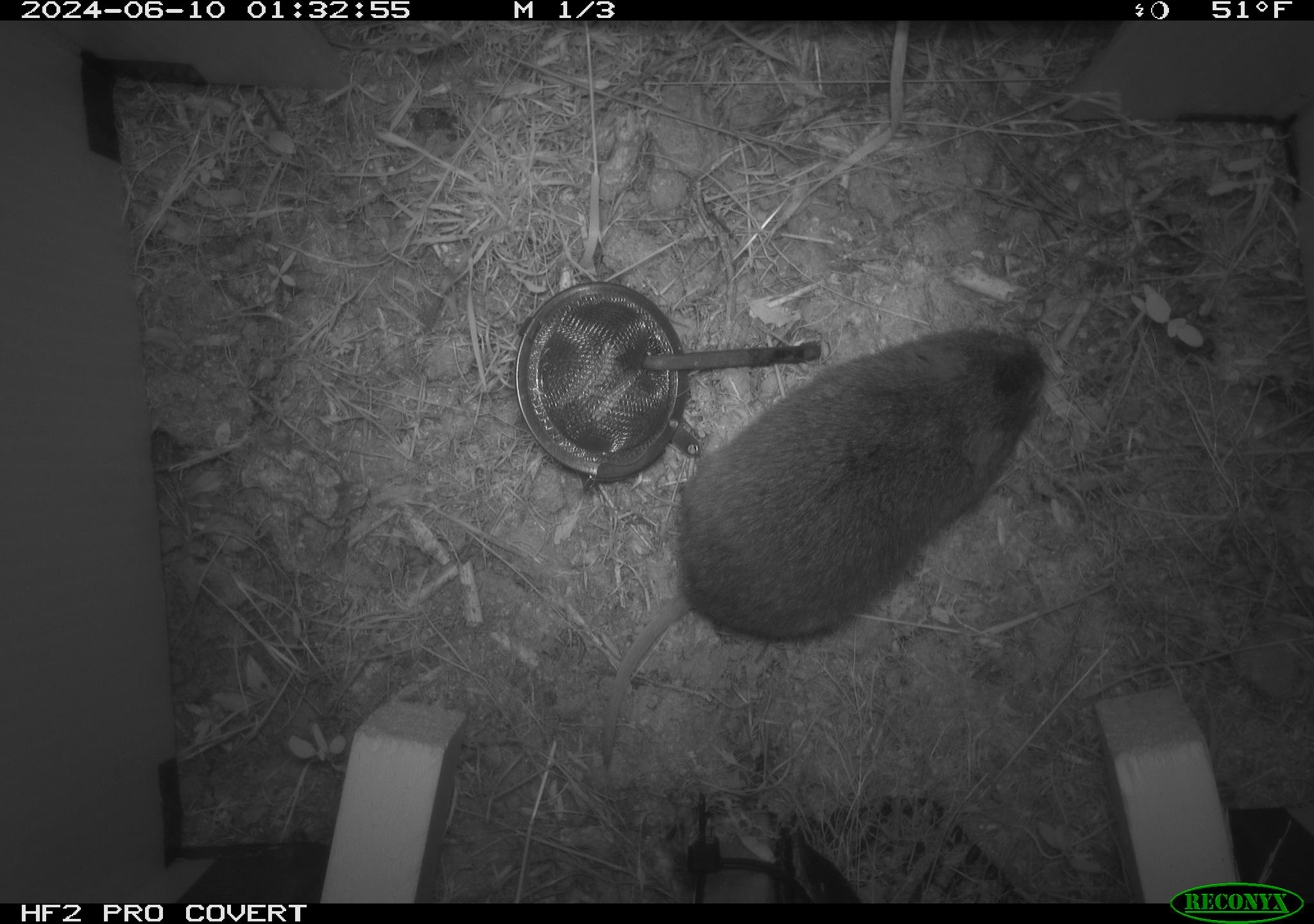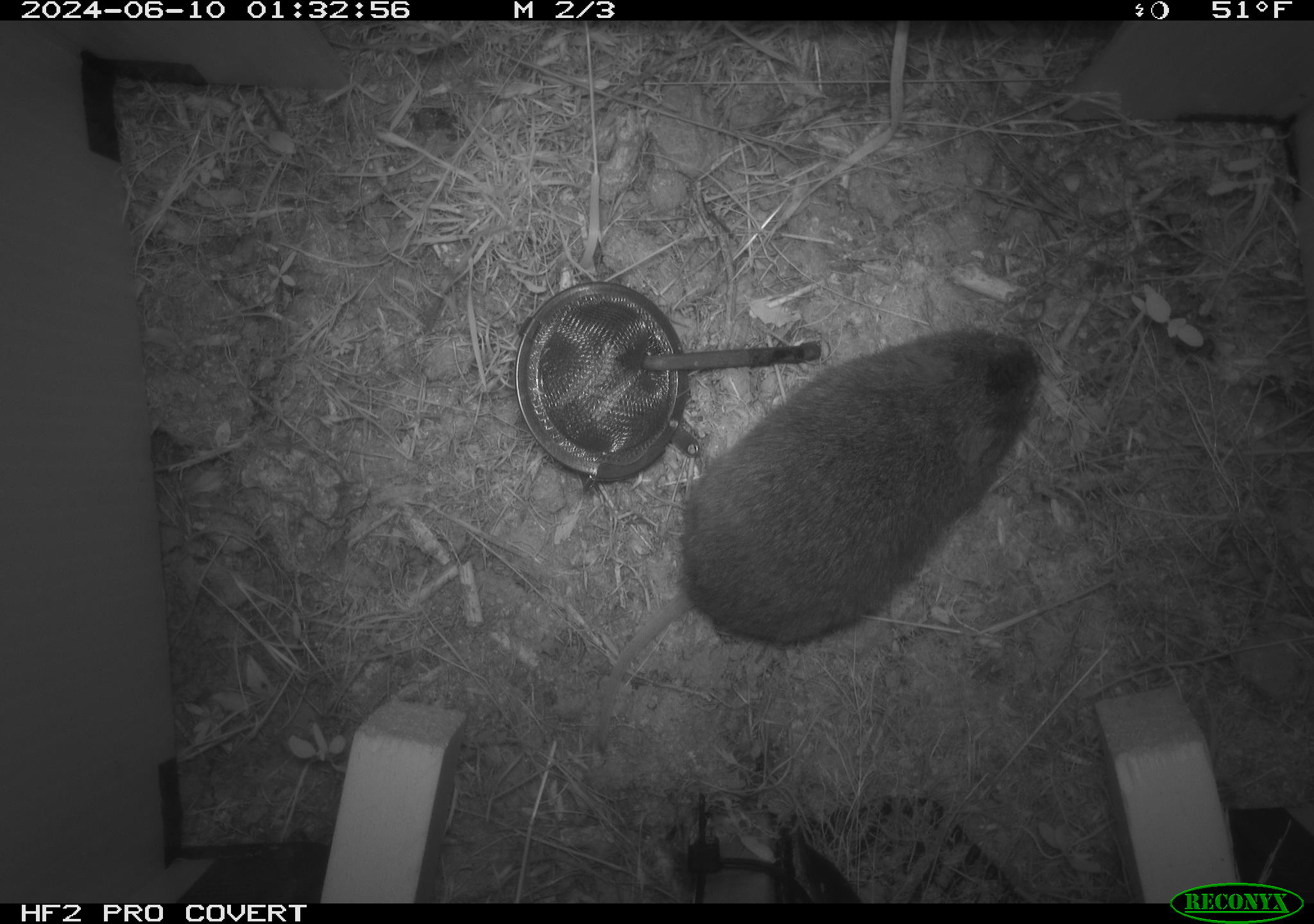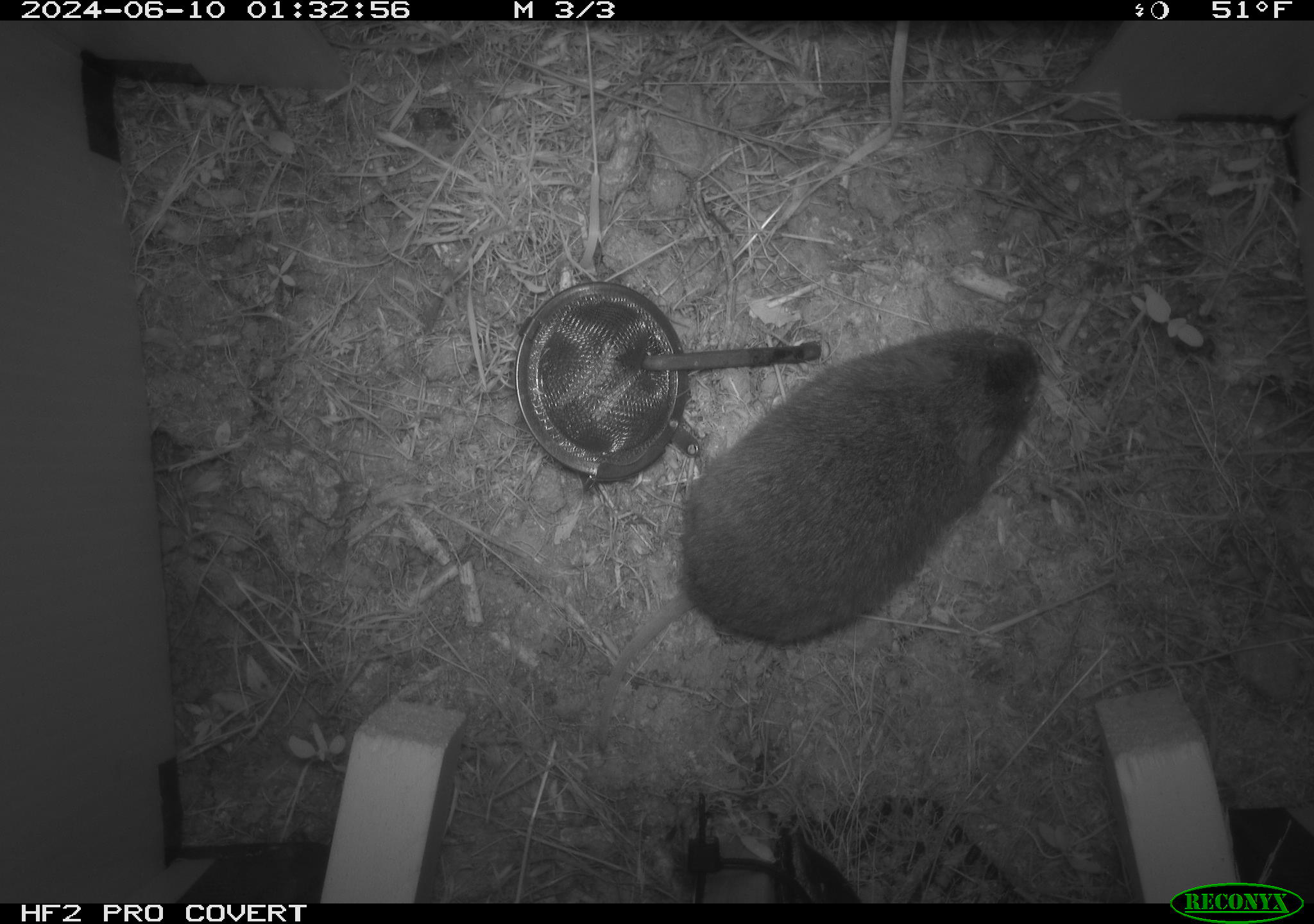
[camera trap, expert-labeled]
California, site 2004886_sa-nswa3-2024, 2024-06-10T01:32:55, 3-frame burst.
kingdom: Animalia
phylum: Chordata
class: Mammalia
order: Rodentia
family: Cricetidae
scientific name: Arvicolinae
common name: voles, lemmings, and muskrats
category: arvicolinae subfamily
Arvicolinae subfamily (voles, lemmings, and muskrats) (Arvicolinae).